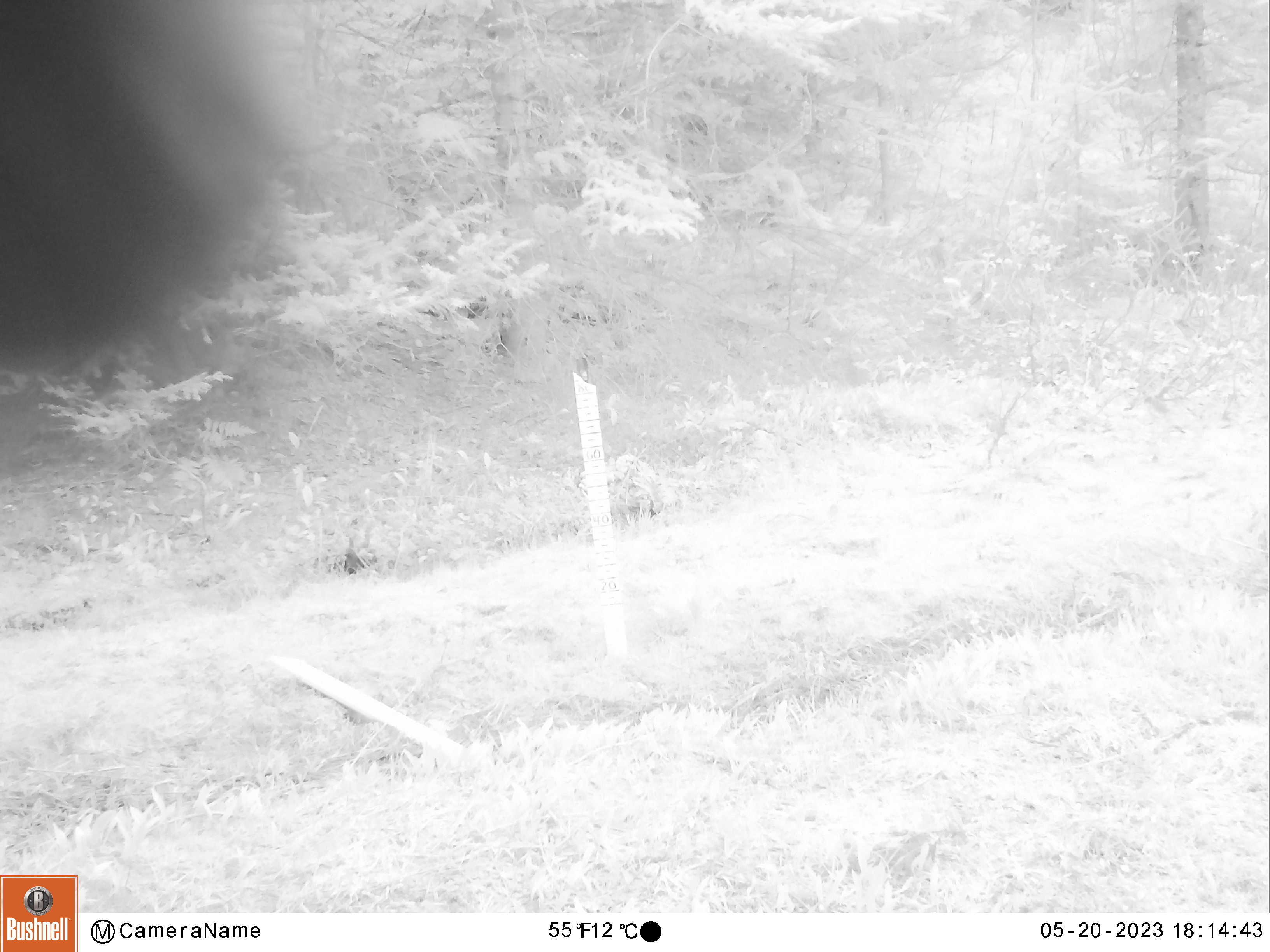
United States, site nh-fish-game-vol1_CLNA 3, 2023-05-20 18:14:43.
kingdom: Animalia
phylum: Chordata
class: Mammalia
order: Carnivora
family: Ursidae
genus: Ursus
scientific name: Ursus americanus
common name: black bear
Black bear (Ursus americanus).